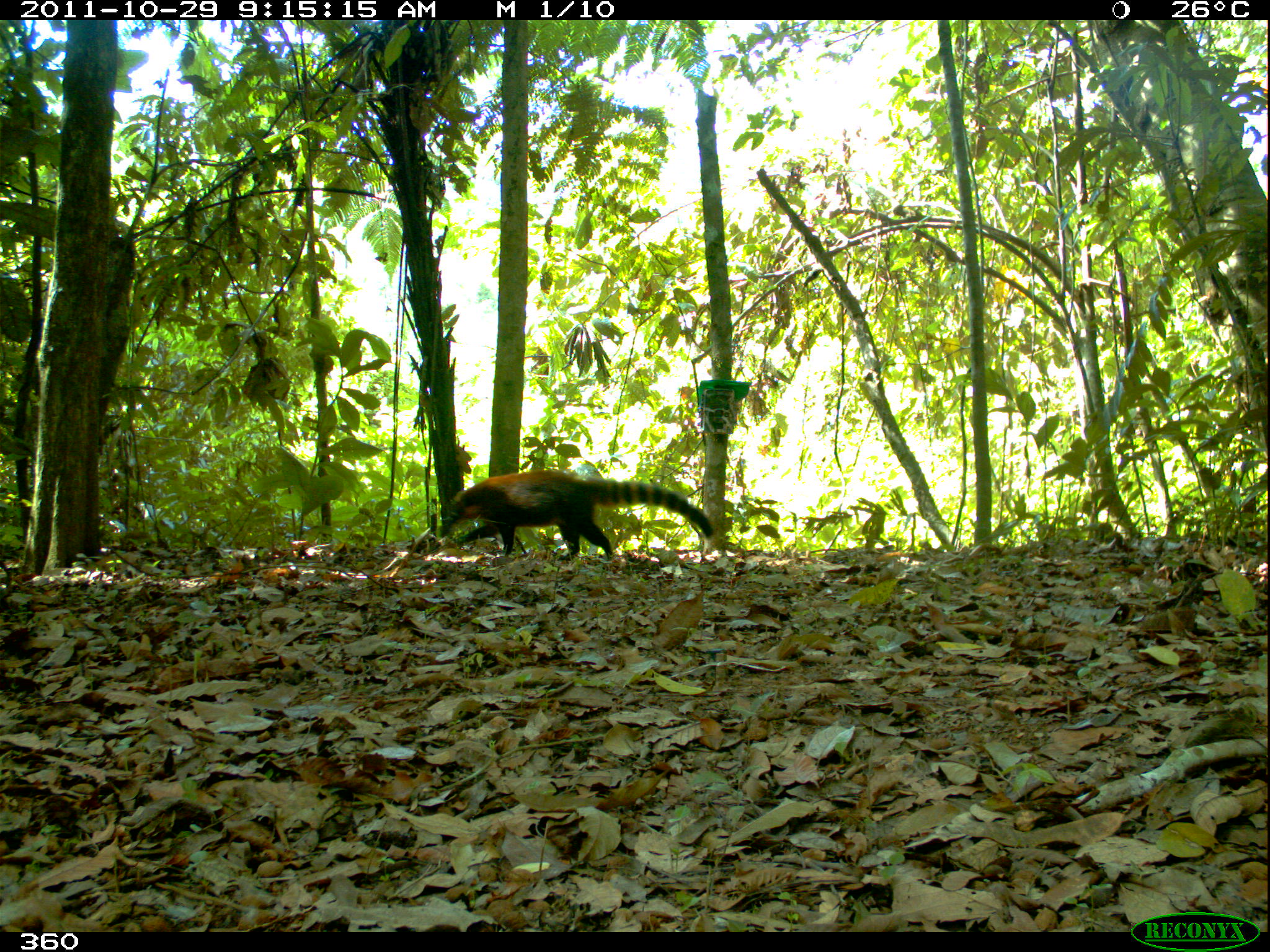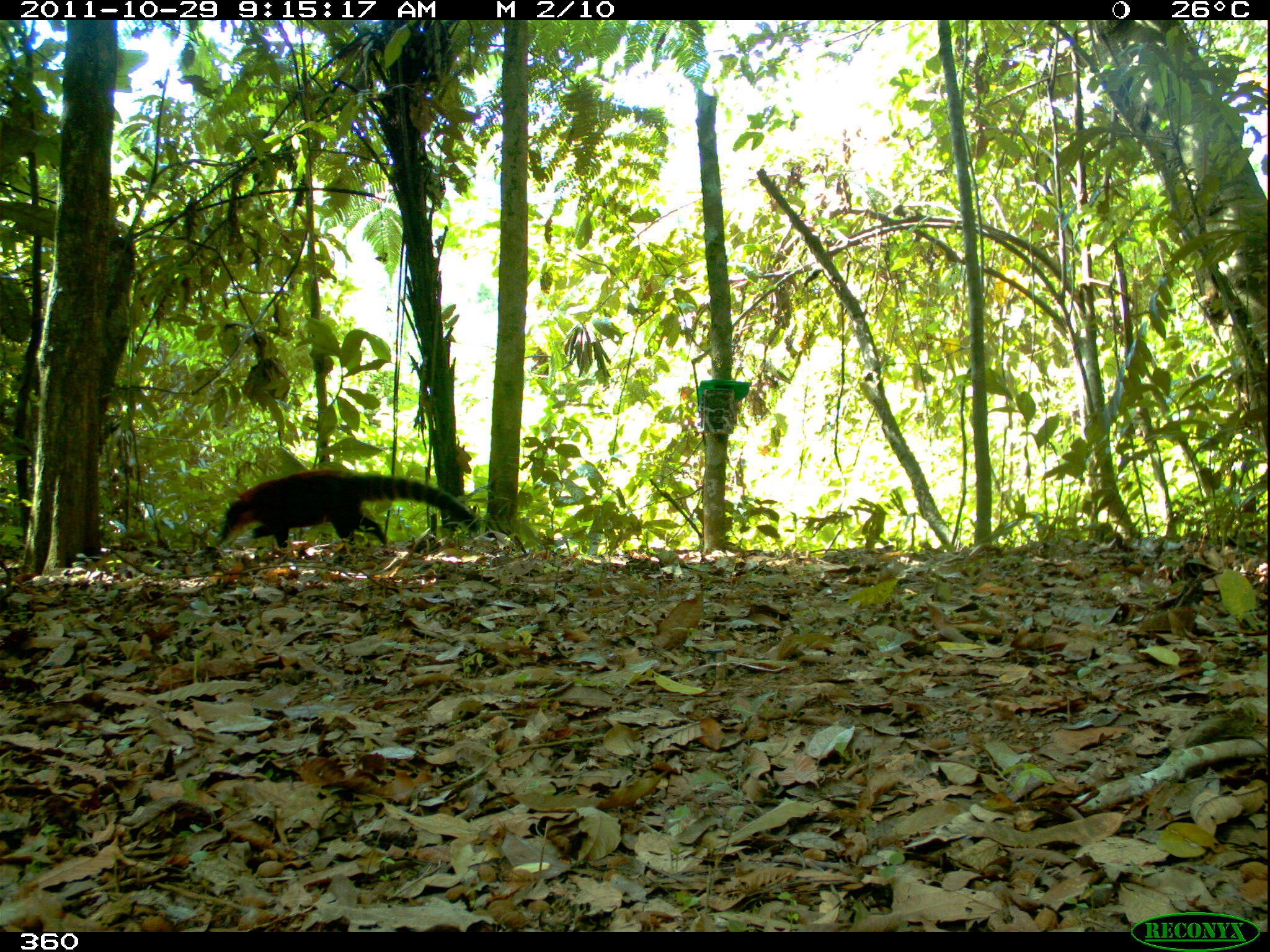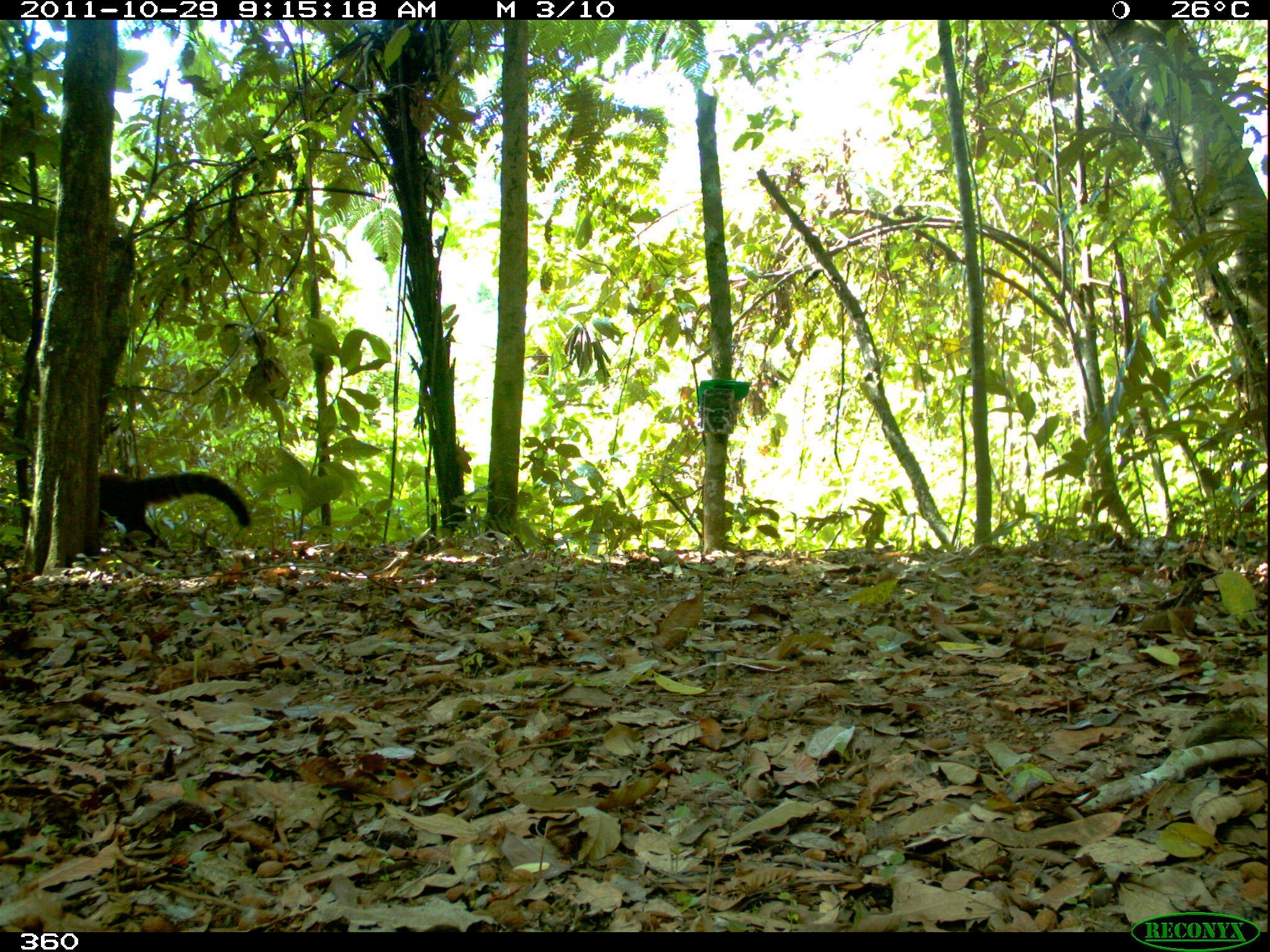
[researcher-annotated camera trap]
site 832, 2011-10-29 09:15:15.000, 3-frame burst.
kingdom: Animalia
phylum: Chordata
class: Mammalia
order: Carnivora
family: Procyonidae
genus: Nasua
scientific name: Nasua nasua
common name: south american coati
Nasua nasua (south american coati).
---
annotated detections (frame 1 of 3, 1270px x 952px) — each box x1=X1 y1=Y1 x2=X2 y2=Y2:
nasua nasua: x1=440 y1=469 x2=714 y2=560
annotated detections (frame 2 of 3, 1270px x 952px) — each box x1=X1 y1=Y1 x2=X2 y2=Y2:
nasua nasua: x1=214 y1=465 x2=480 y2=554